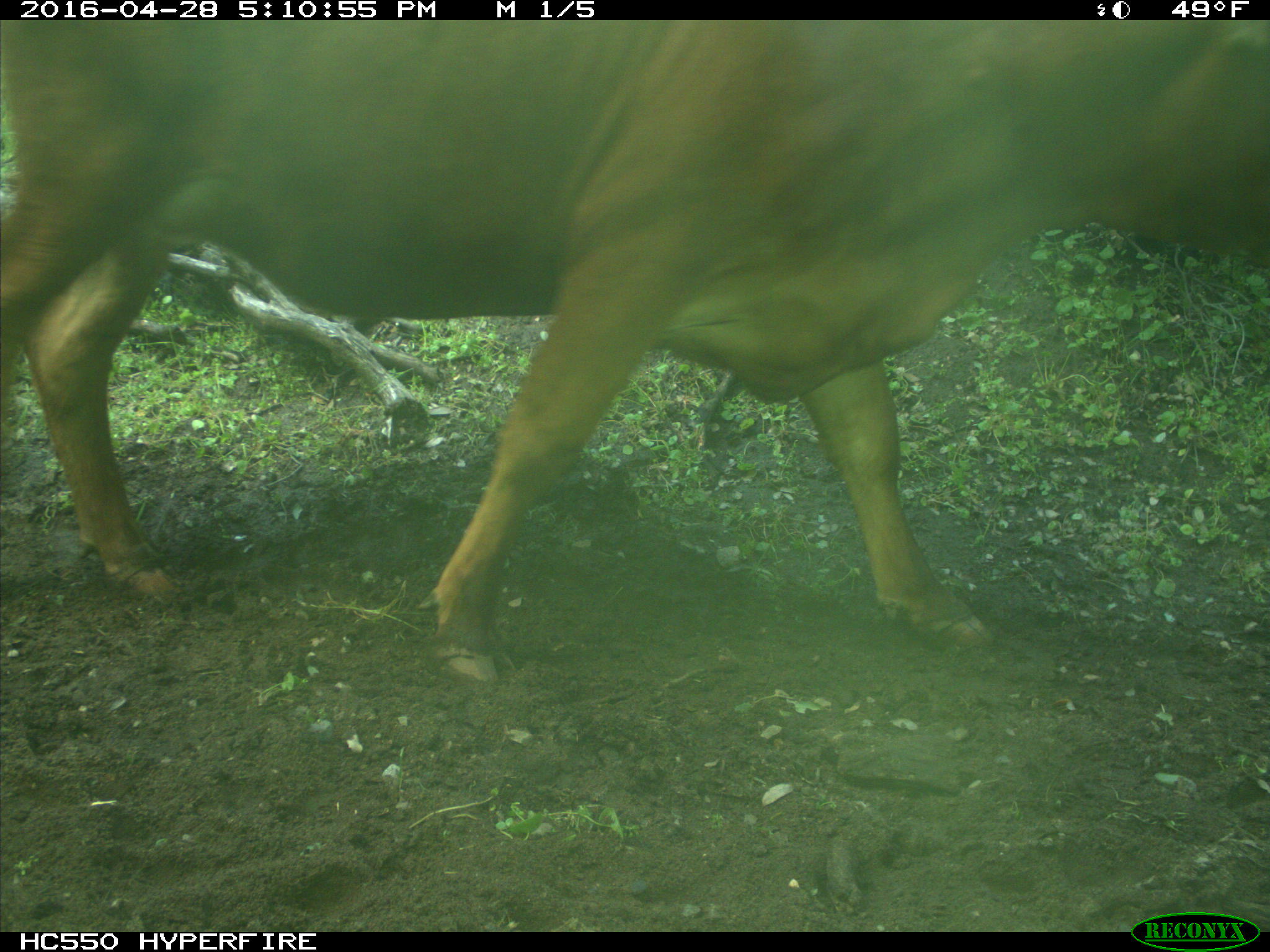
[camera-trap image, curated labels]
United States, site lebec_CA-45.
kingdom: Animalia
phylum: Chordata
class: Mammalia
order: Artiodactyla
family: Bovidae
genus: Bos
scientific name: Bos taurus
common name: domestic cow